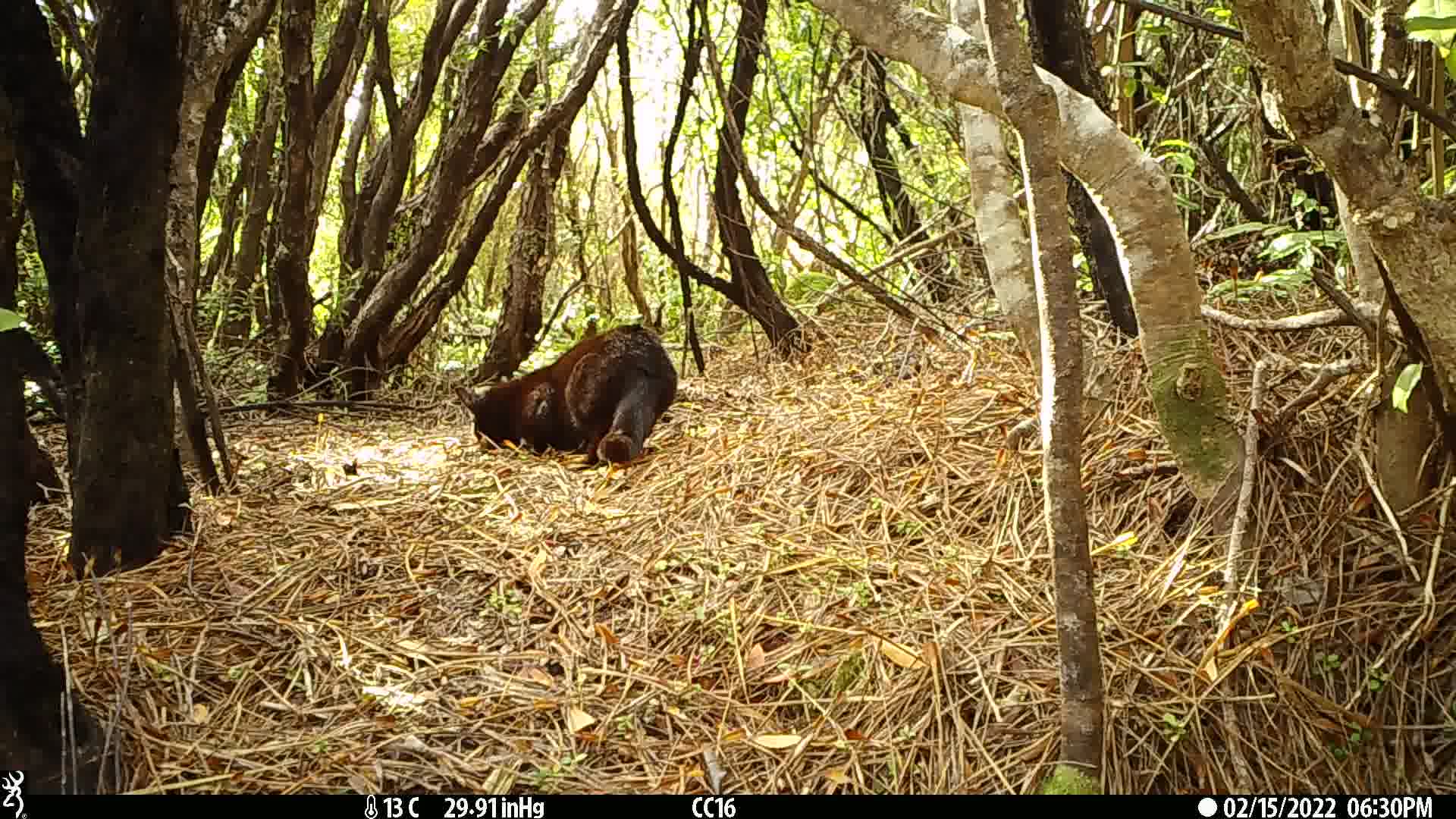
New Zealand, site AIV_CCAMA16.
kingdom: Animalia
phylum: Chordata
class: Mammalia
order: Carnivora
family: Felidae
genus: Felis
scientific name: Felis catus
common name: domestic cat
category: cat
Cat (domestic cat) (Felis catus).